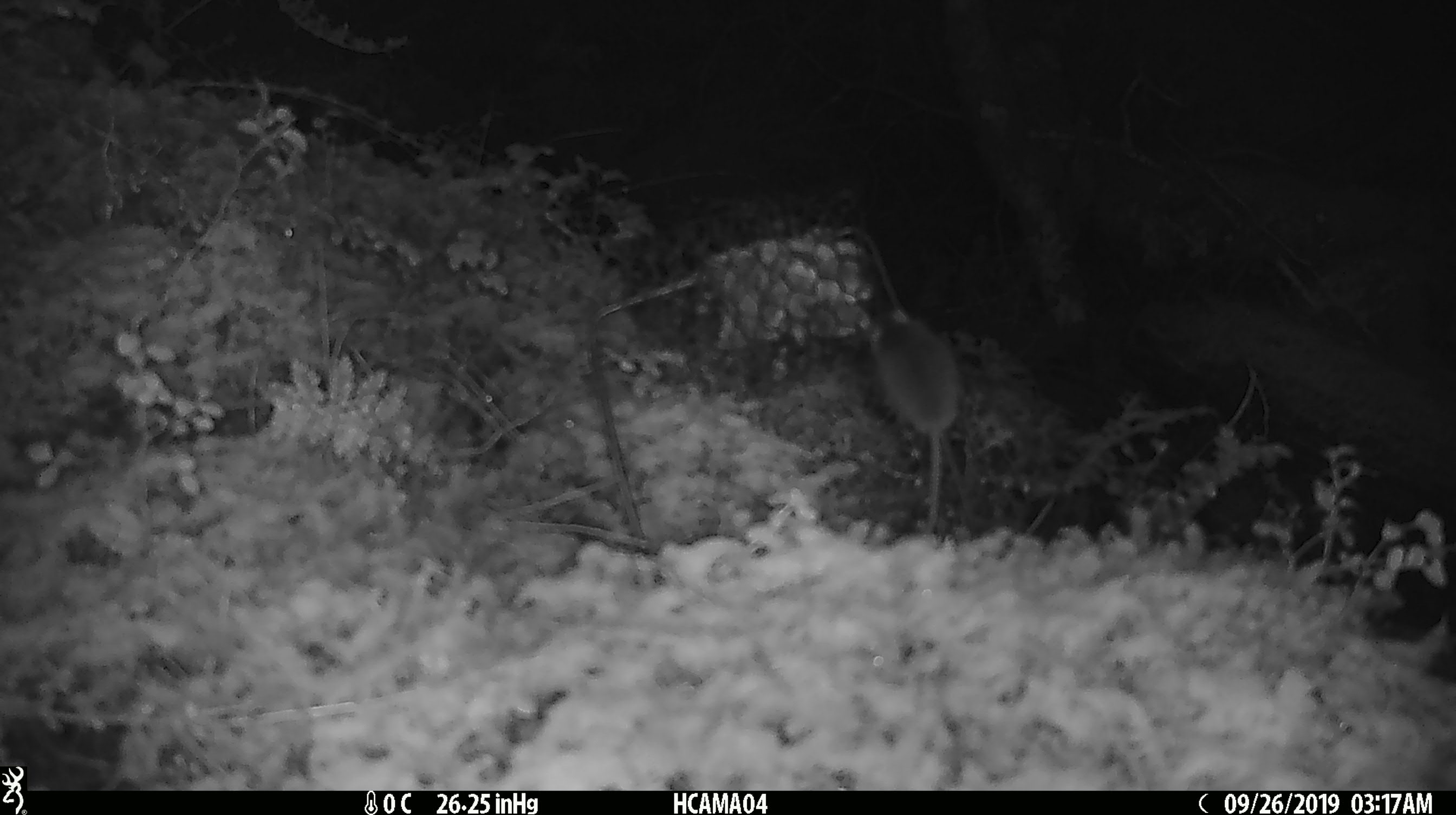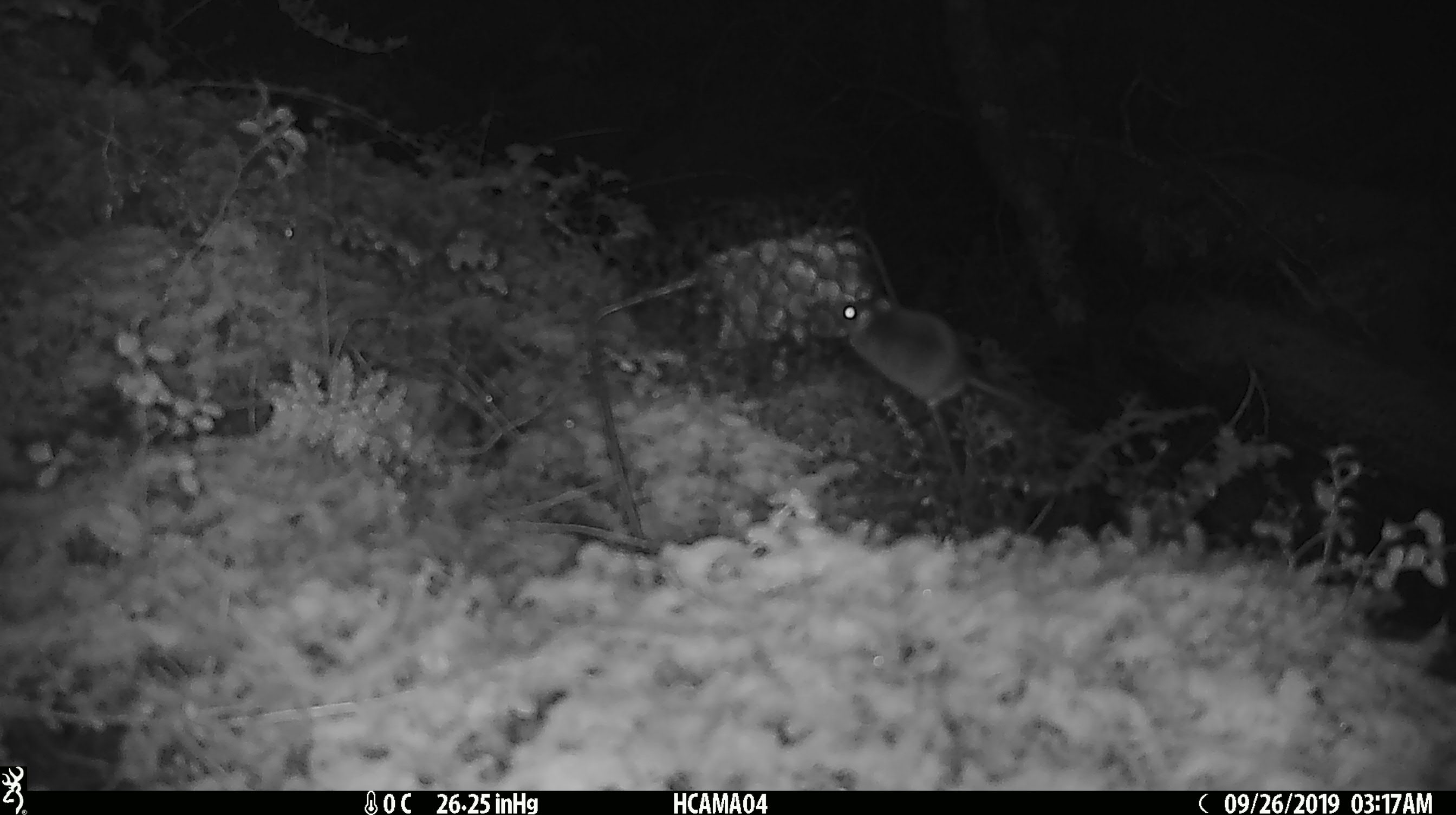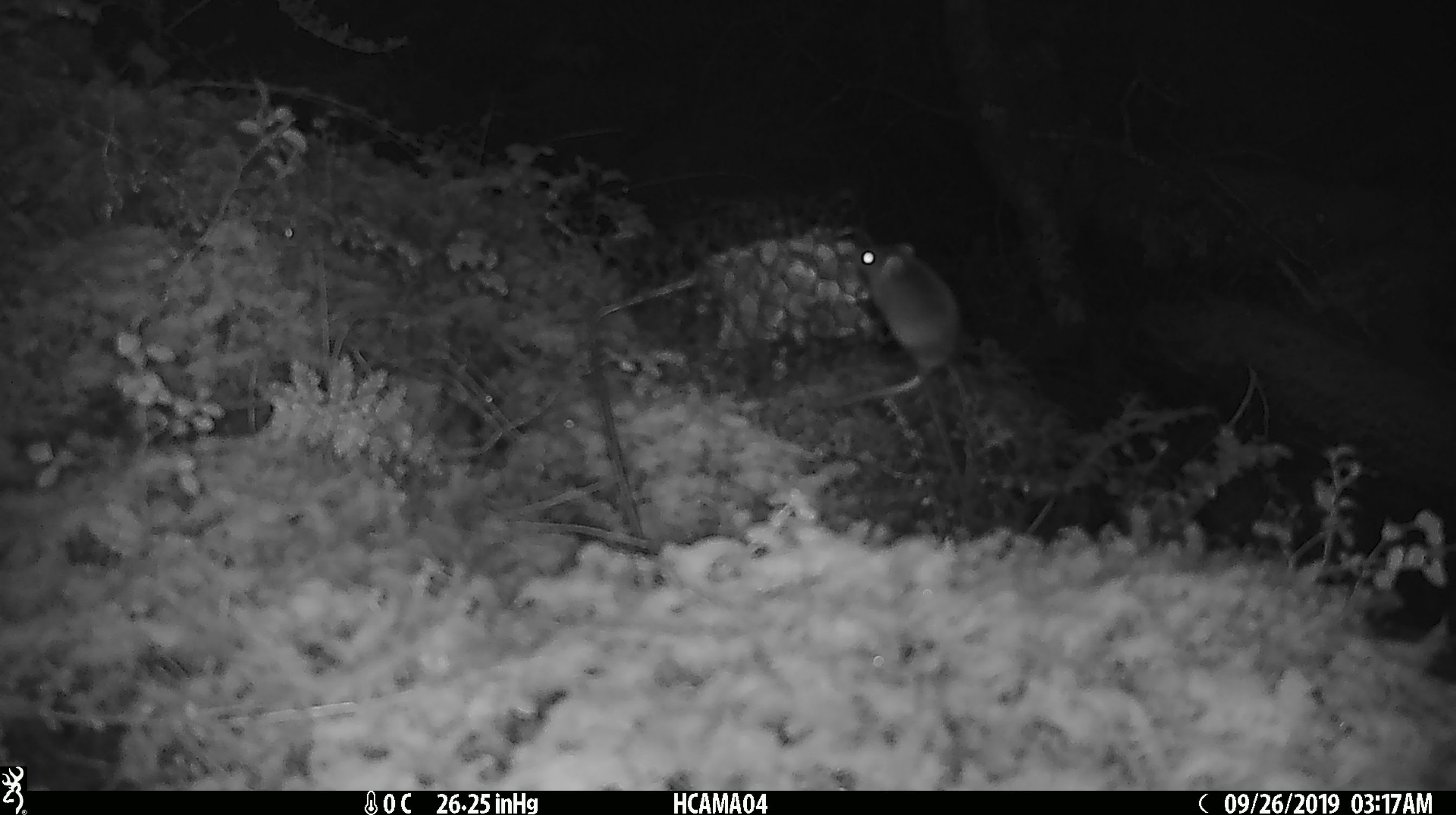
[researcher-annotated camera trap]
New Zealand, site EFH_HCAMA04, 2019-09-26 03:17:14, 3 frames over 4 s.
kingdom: Animalia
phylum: Chordata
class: Mammalia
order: Rodentia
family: Muridae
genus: Mus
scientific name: Mus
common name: mouse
Mouse (Mus).